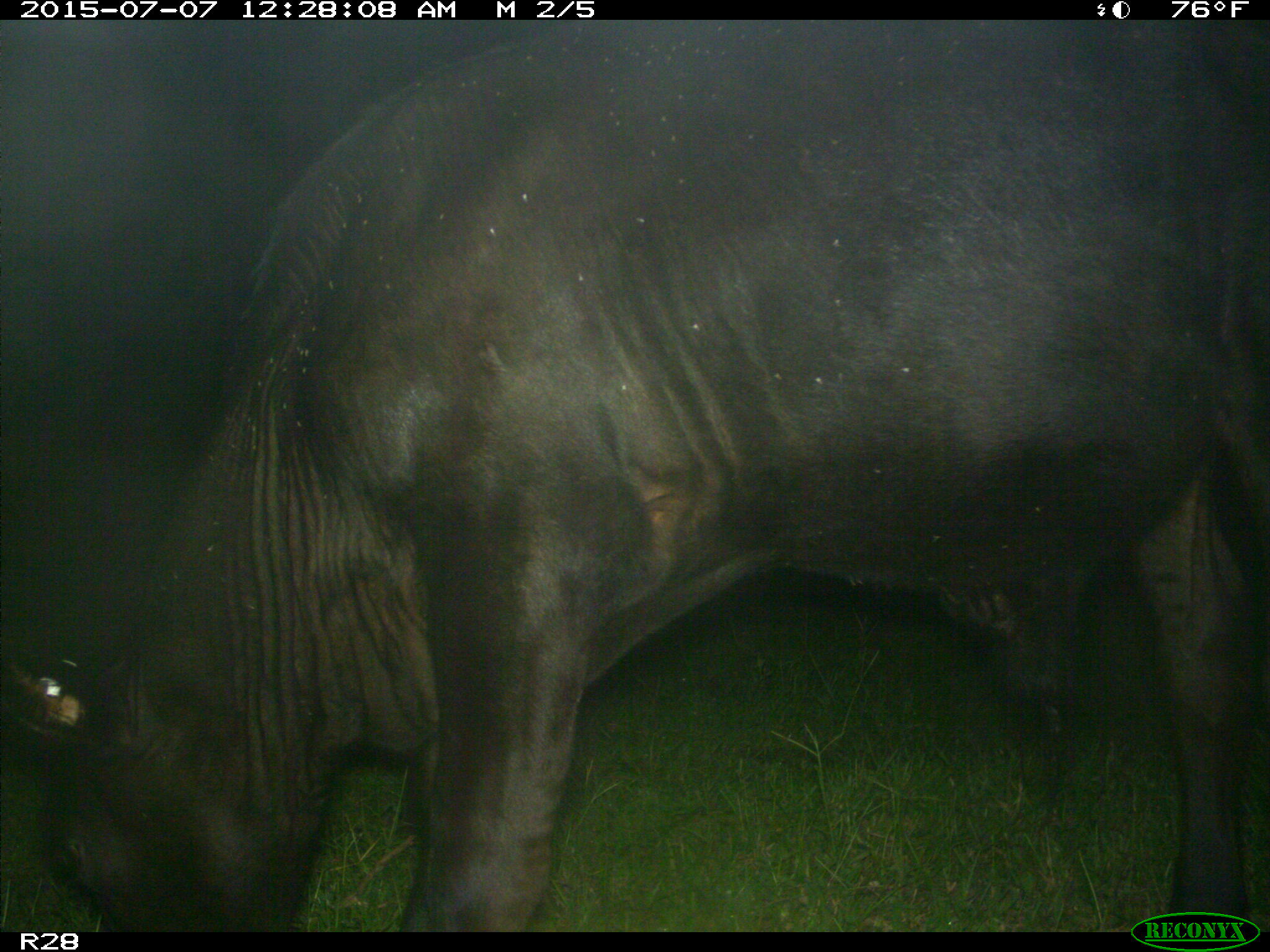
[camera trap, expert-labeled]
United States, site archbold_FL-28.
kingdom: Animalia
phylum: Chordata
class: Mammalia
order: Artiodactyla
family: Bovidae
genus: Bos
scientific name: Bos taurus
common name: domestic cow